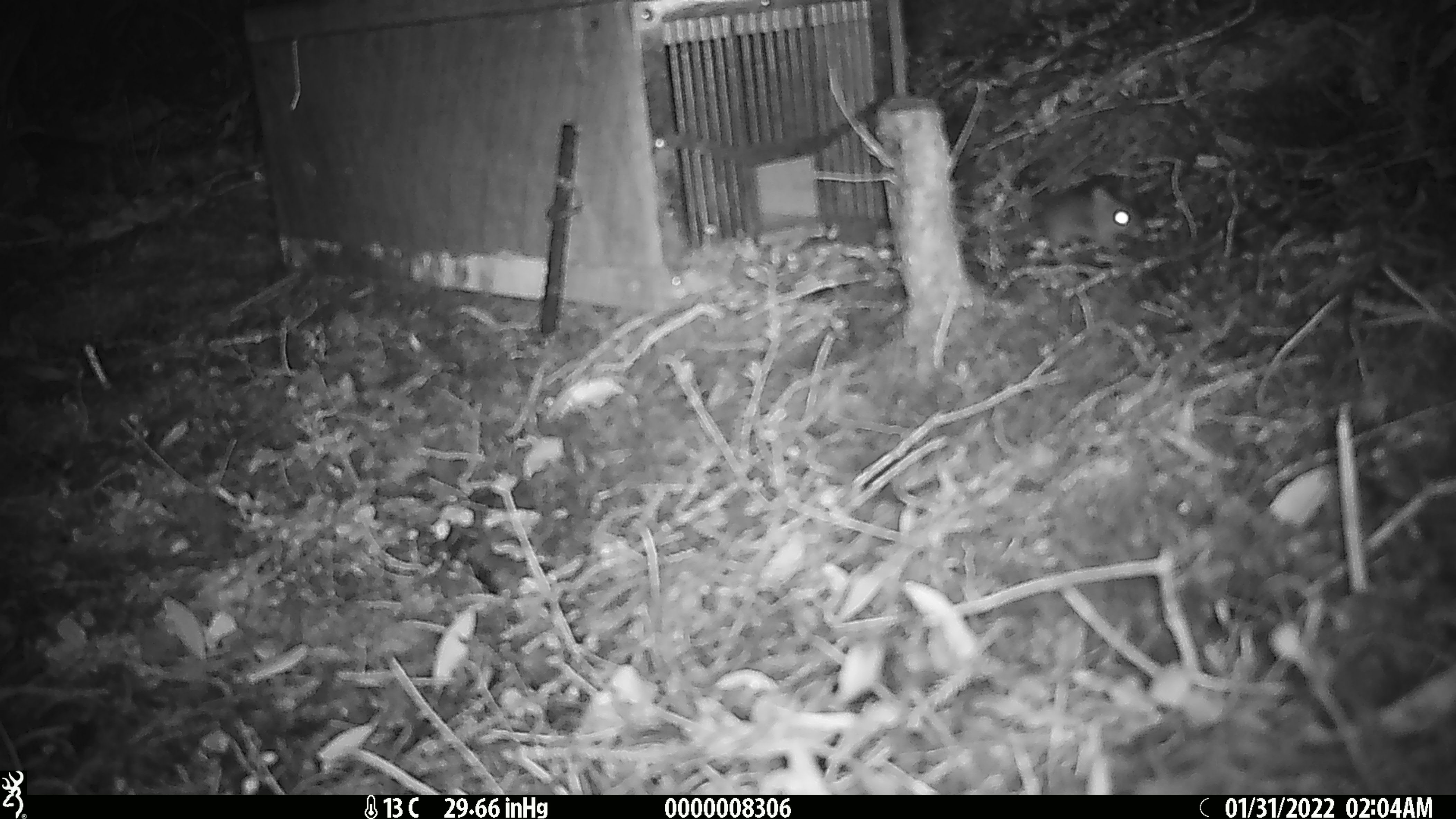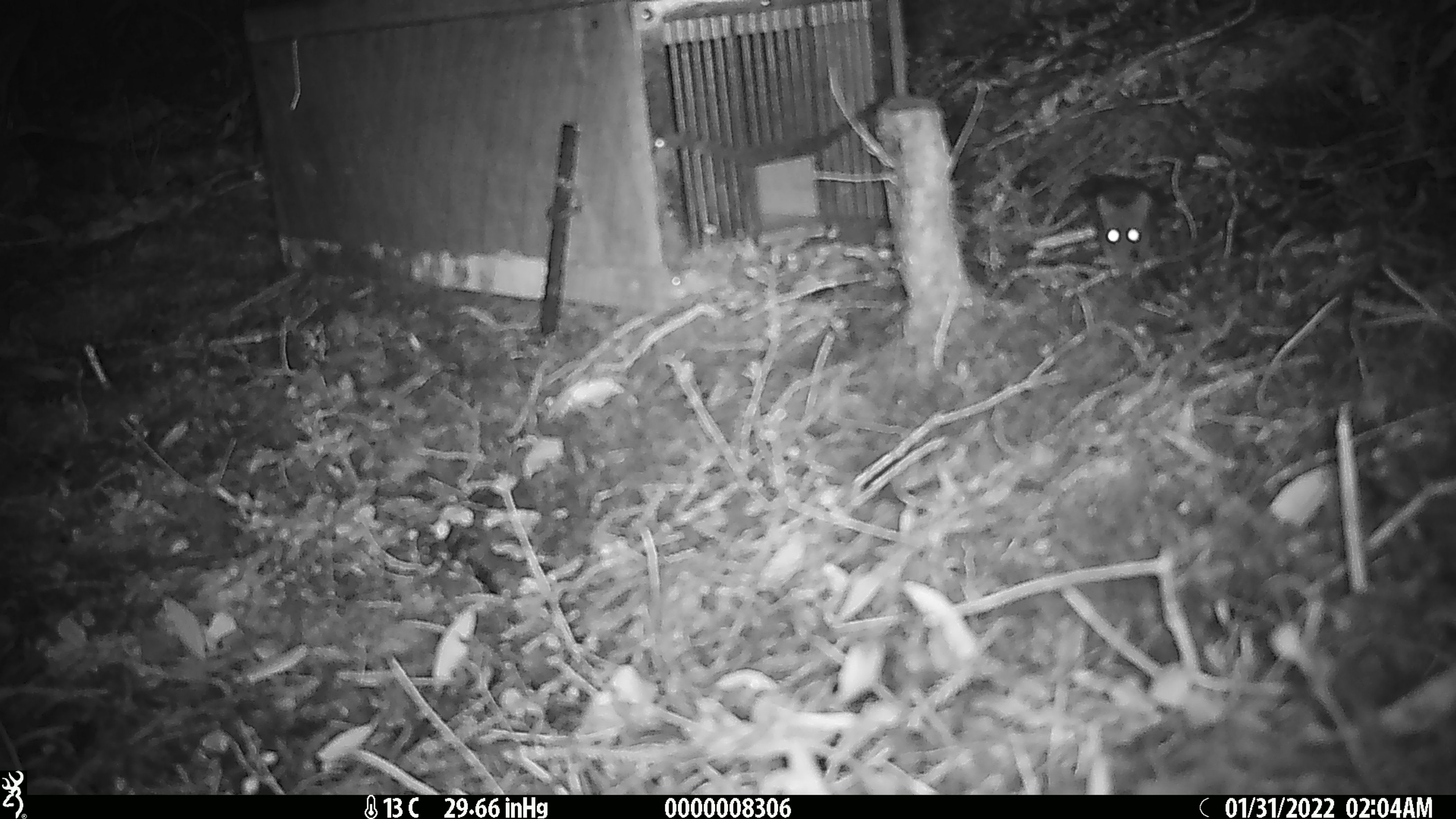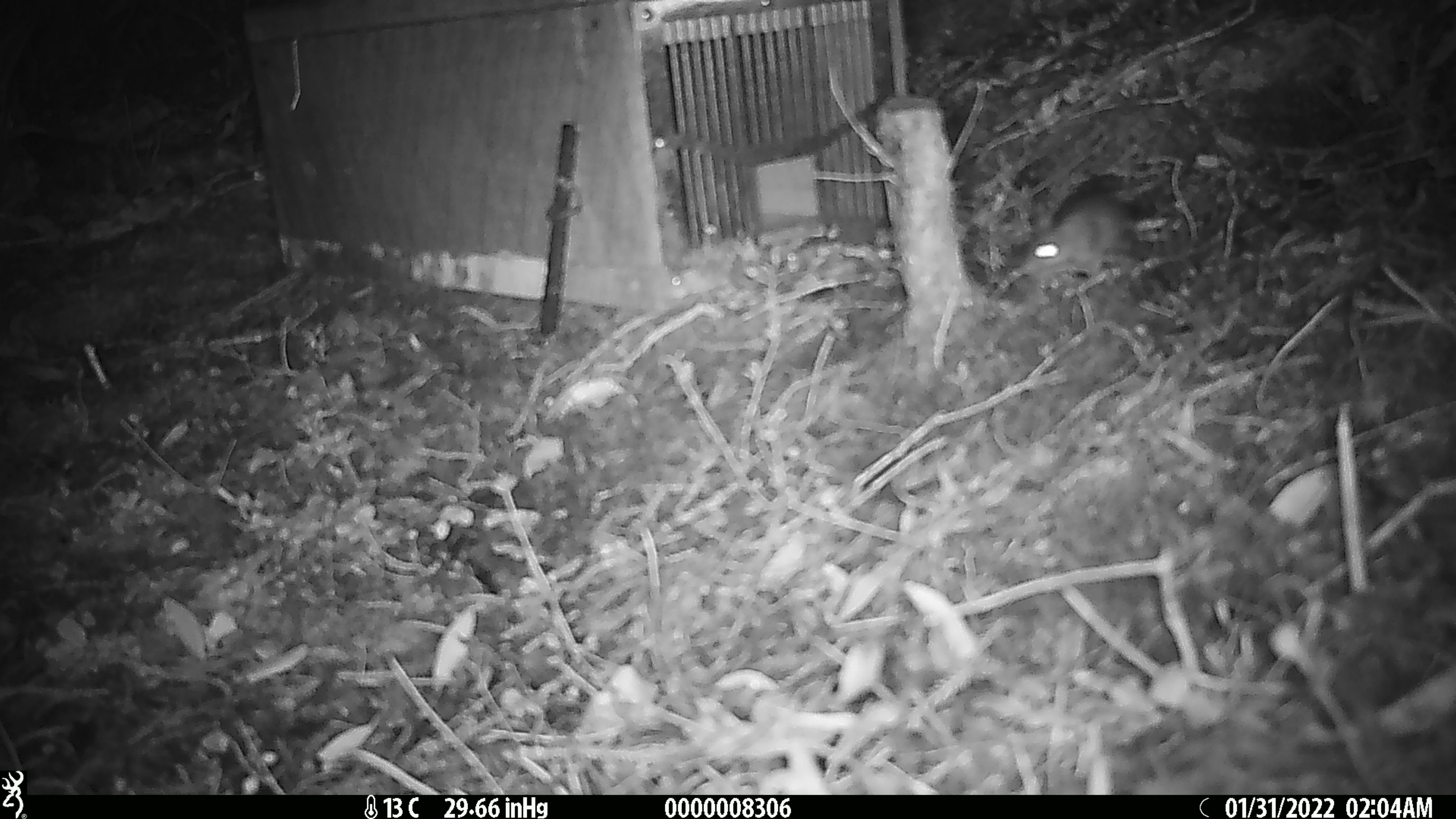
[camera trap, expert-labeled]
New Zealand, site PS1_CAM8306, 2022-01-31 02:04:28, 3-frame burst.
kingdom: Animalia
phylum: Chordata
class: Mammalia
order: Rodentia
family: Muridae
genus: Mus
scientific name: Mus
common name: mouse